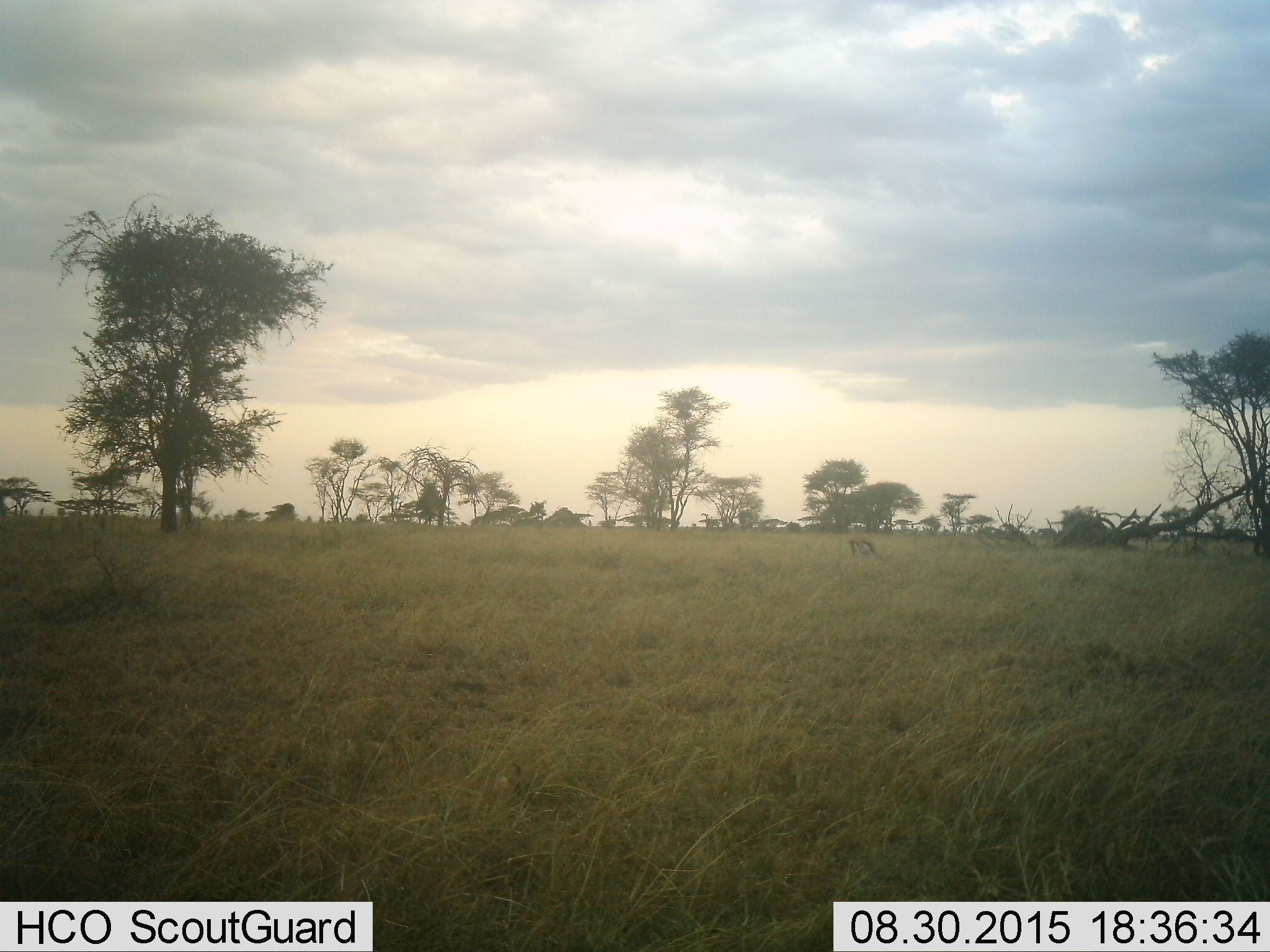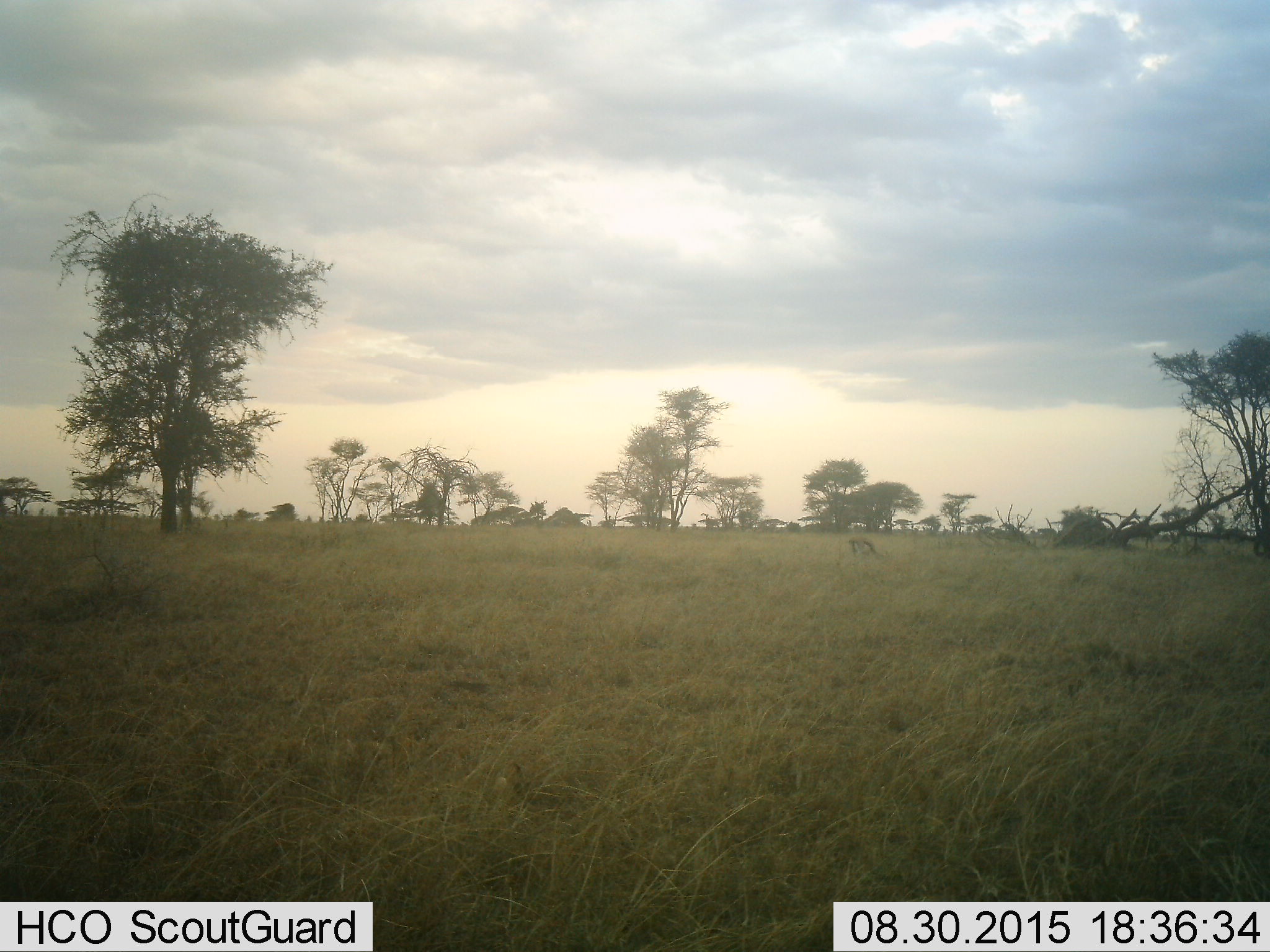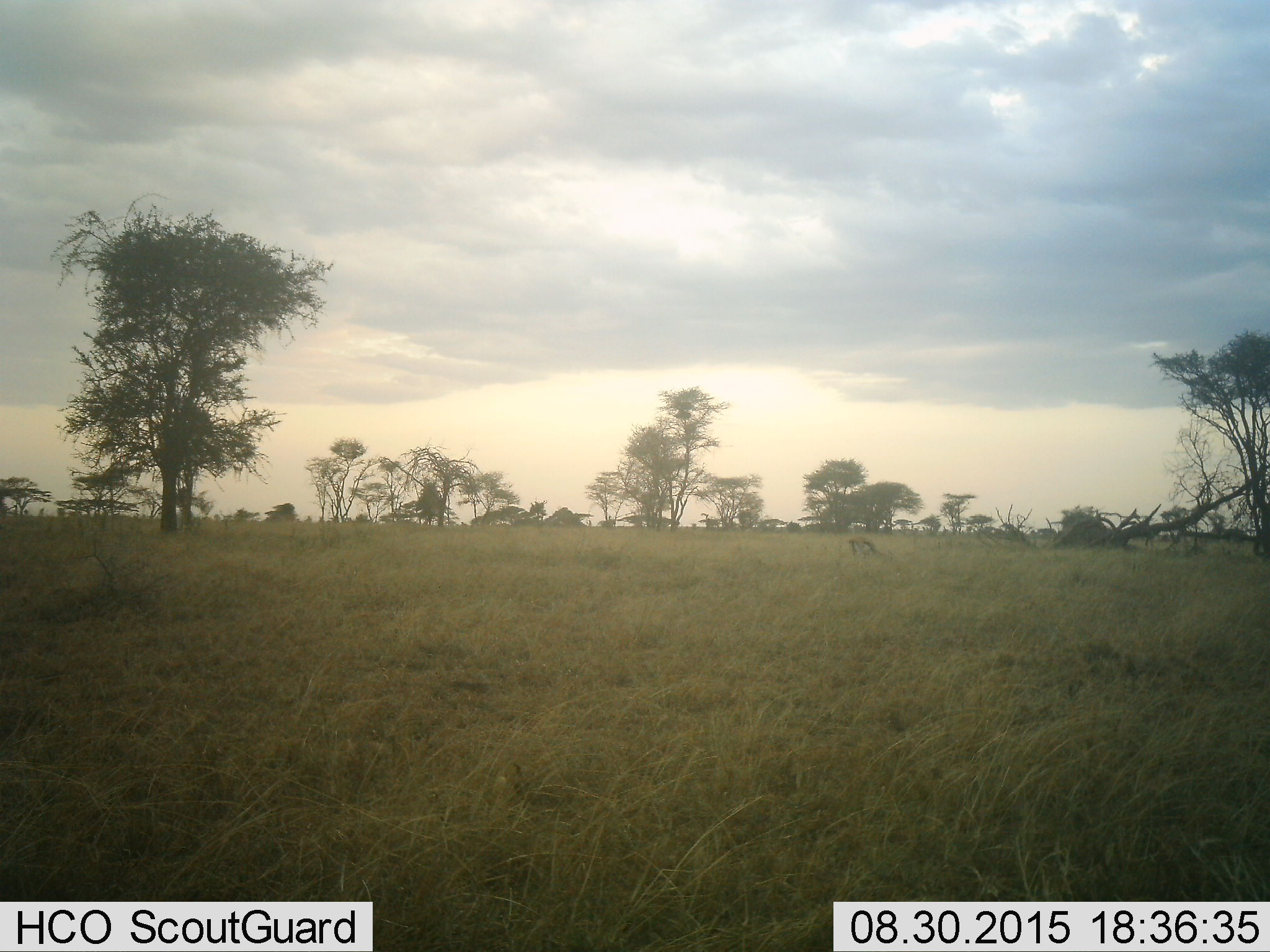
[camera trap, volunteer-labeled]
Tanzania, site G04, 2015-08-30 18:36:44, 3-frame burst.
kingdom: Animalia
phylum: Chordata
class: Mammalia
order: Artiodactyla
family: Bovidae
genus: Eudorcas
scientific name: Eudorcas thomsonii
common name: thomson's gazelle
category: gazellethomsons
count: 1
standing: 36%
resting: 0%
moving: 9%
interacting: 0%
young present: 9%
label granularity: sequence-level